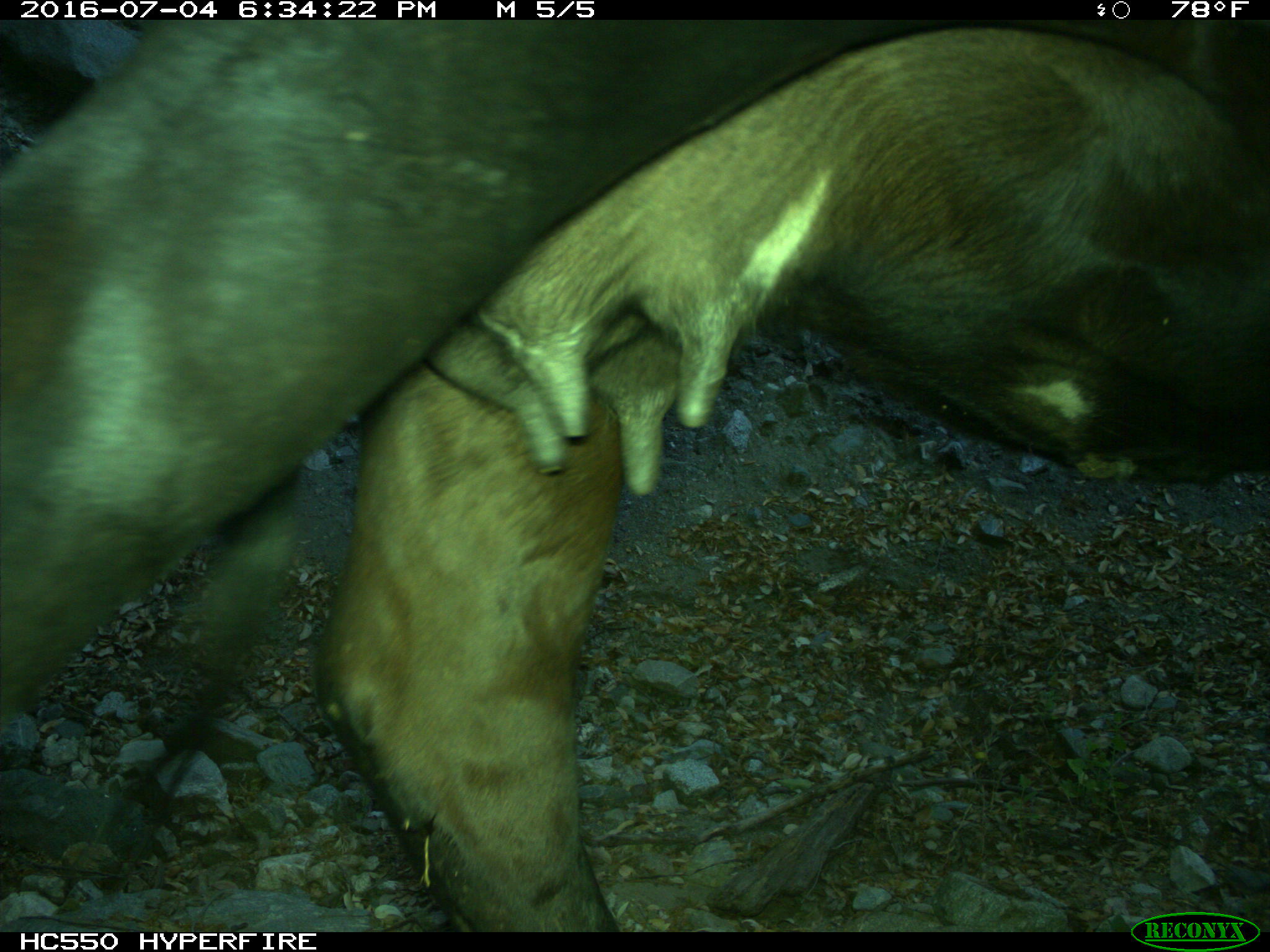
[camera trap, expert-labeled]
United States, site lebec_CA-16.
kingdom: Animalia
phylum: Chordata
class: Mammalia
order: Artiodactyla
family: Bovidae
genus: Bos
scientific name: Bos taurus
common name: domestic cow